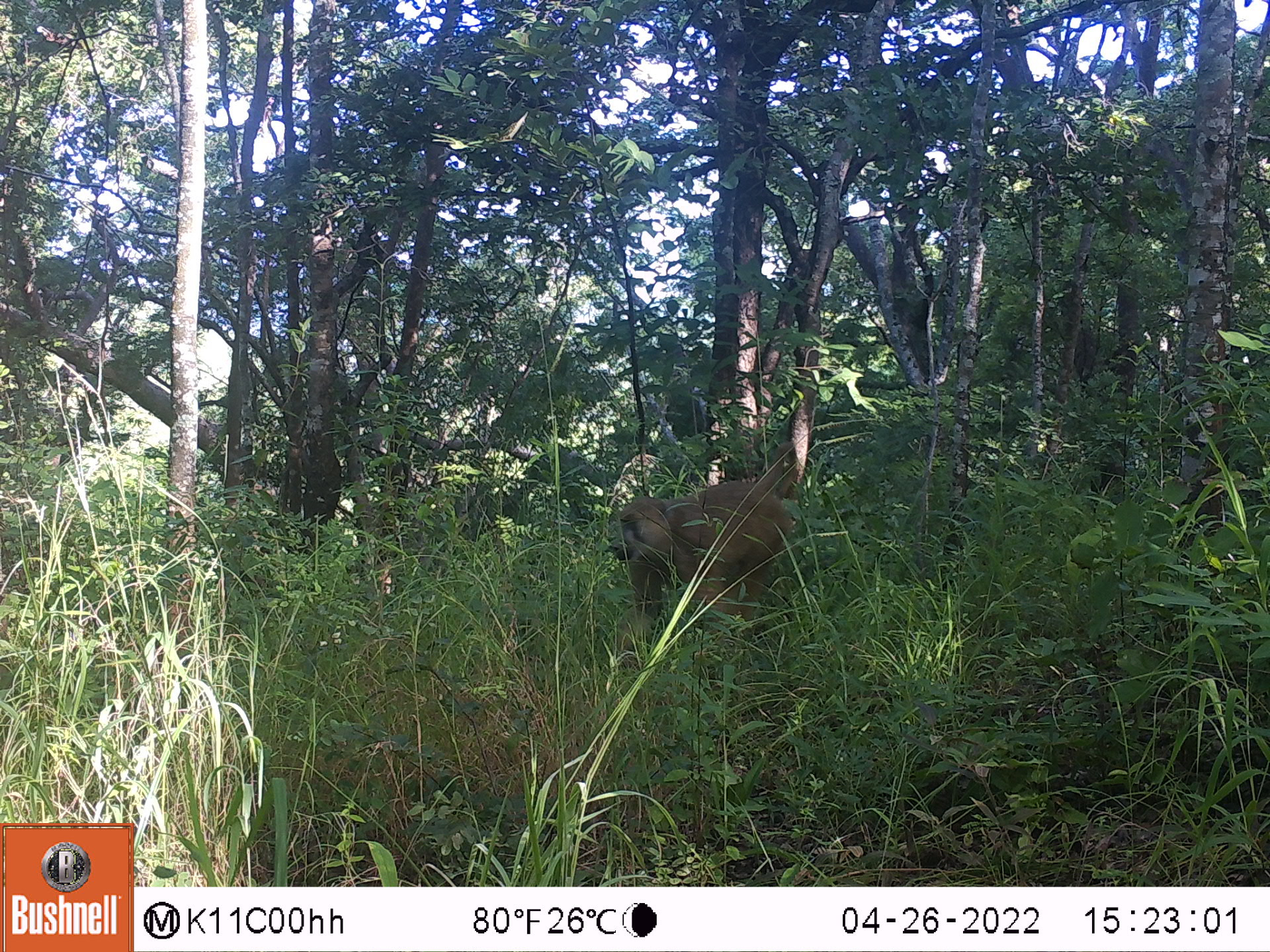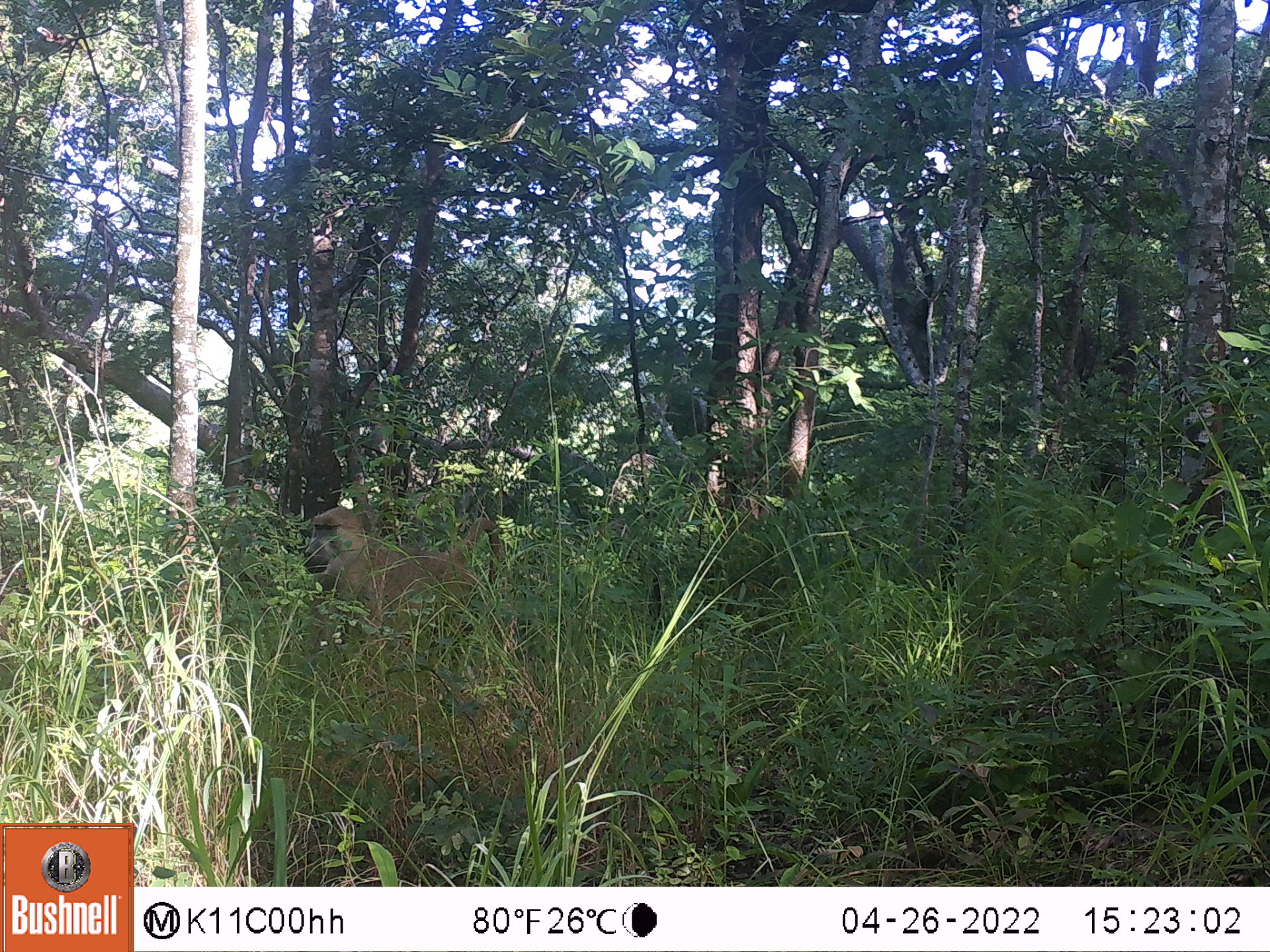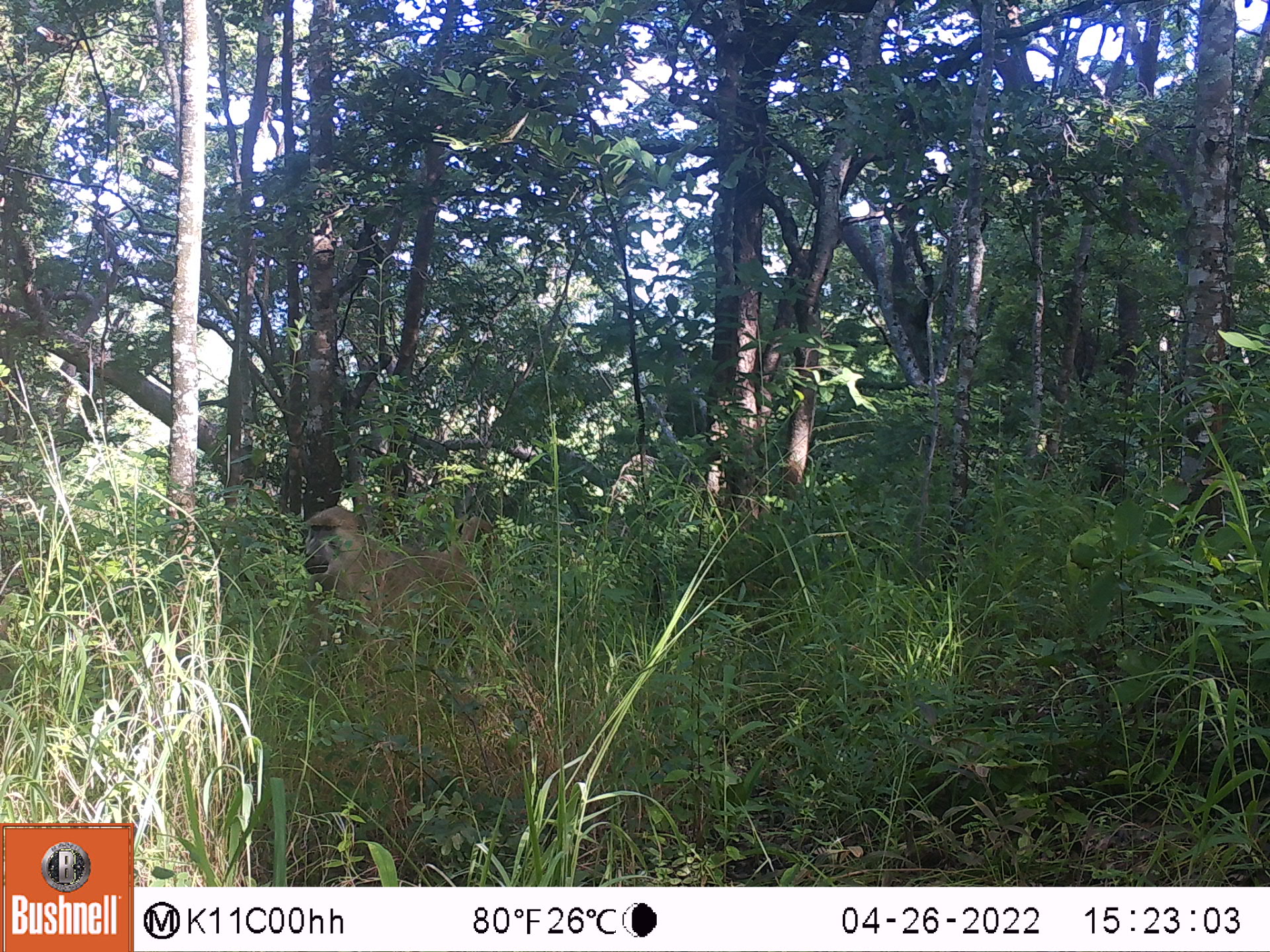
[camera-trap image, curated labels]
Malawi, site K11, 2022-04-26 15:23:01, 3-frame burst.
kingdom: Animalia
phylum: Chordata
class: Mammalia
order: Primates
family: Cercopithecidae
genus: Papio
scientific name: Papio cynocephalus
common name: yellow baboon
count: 1